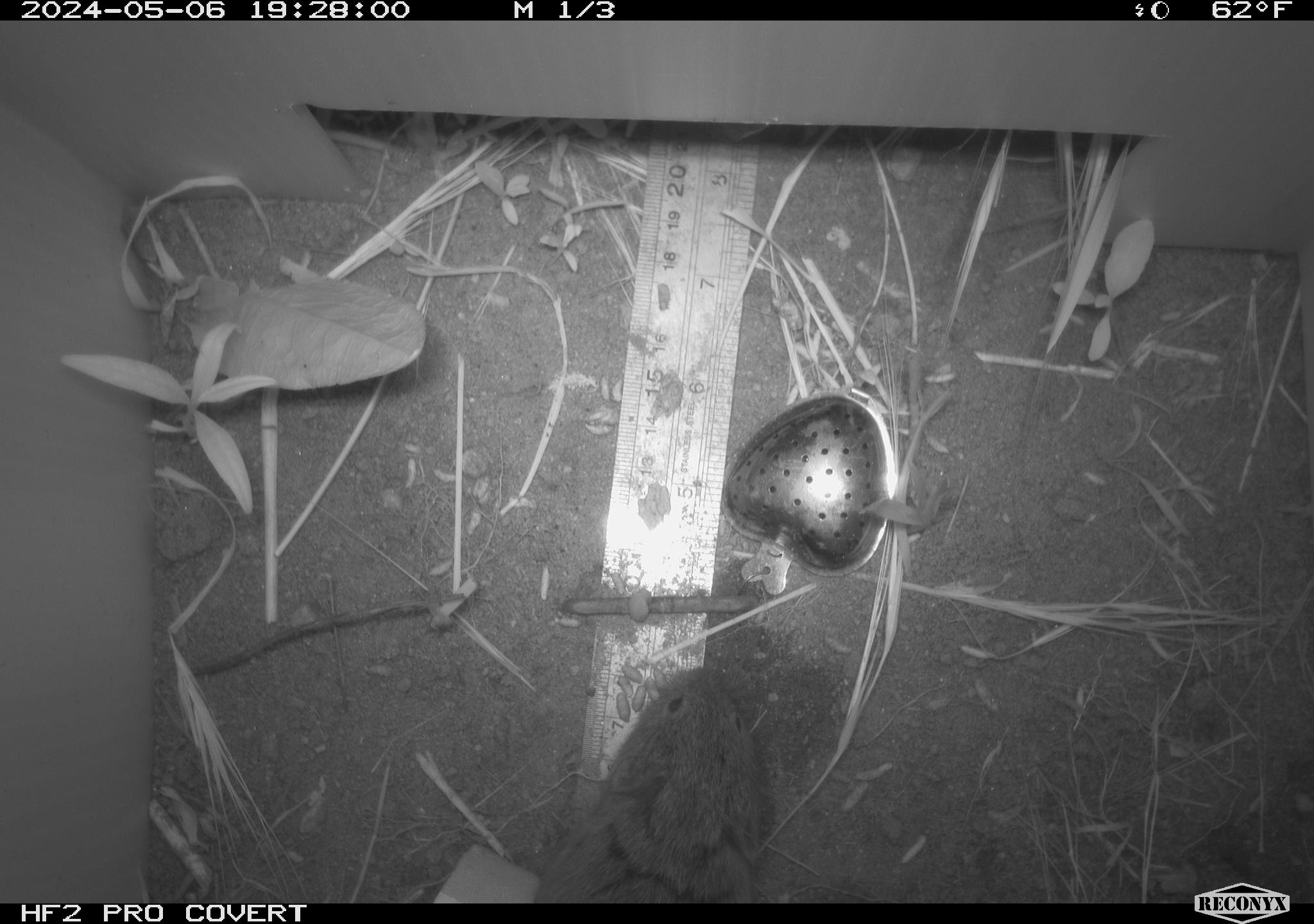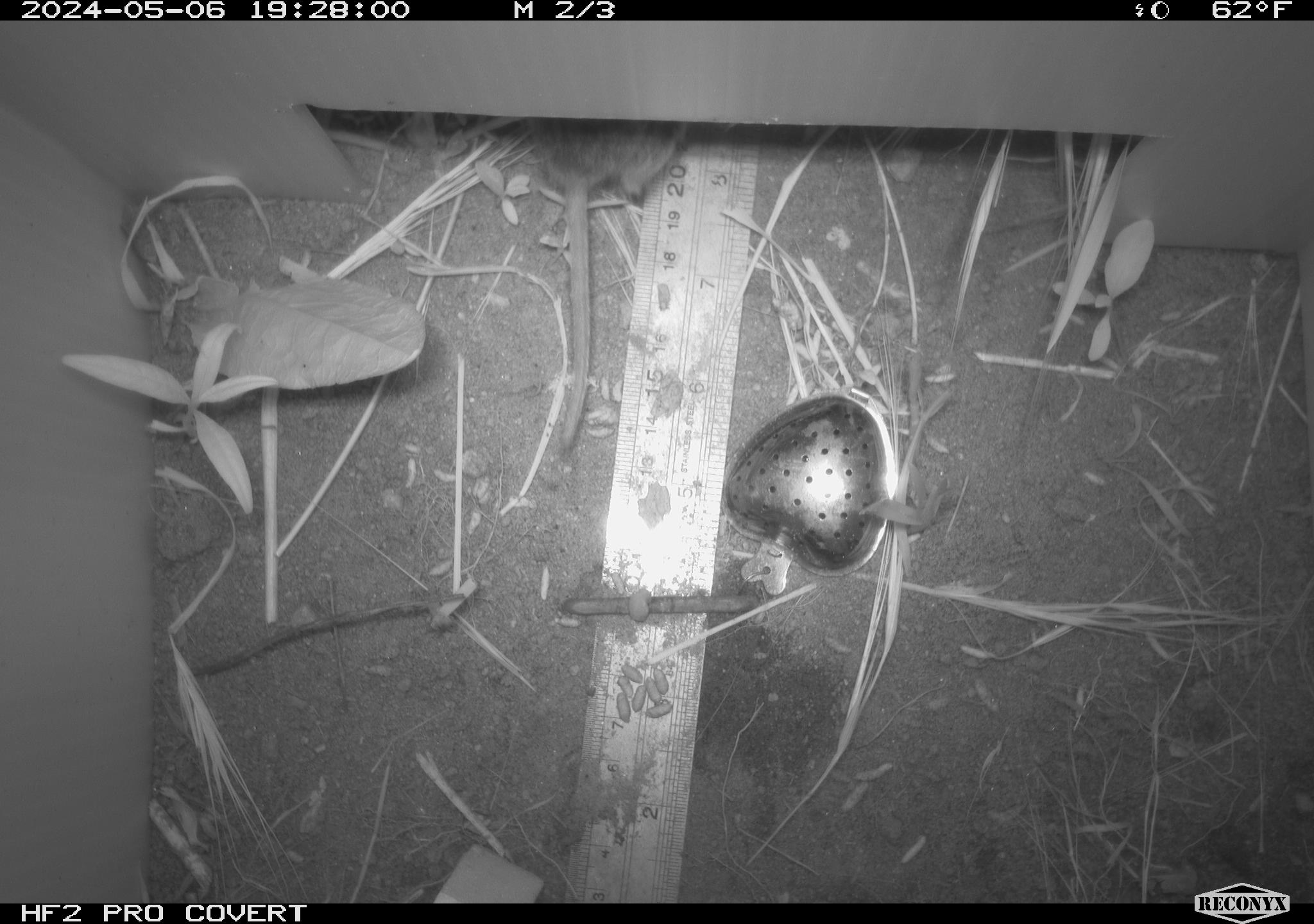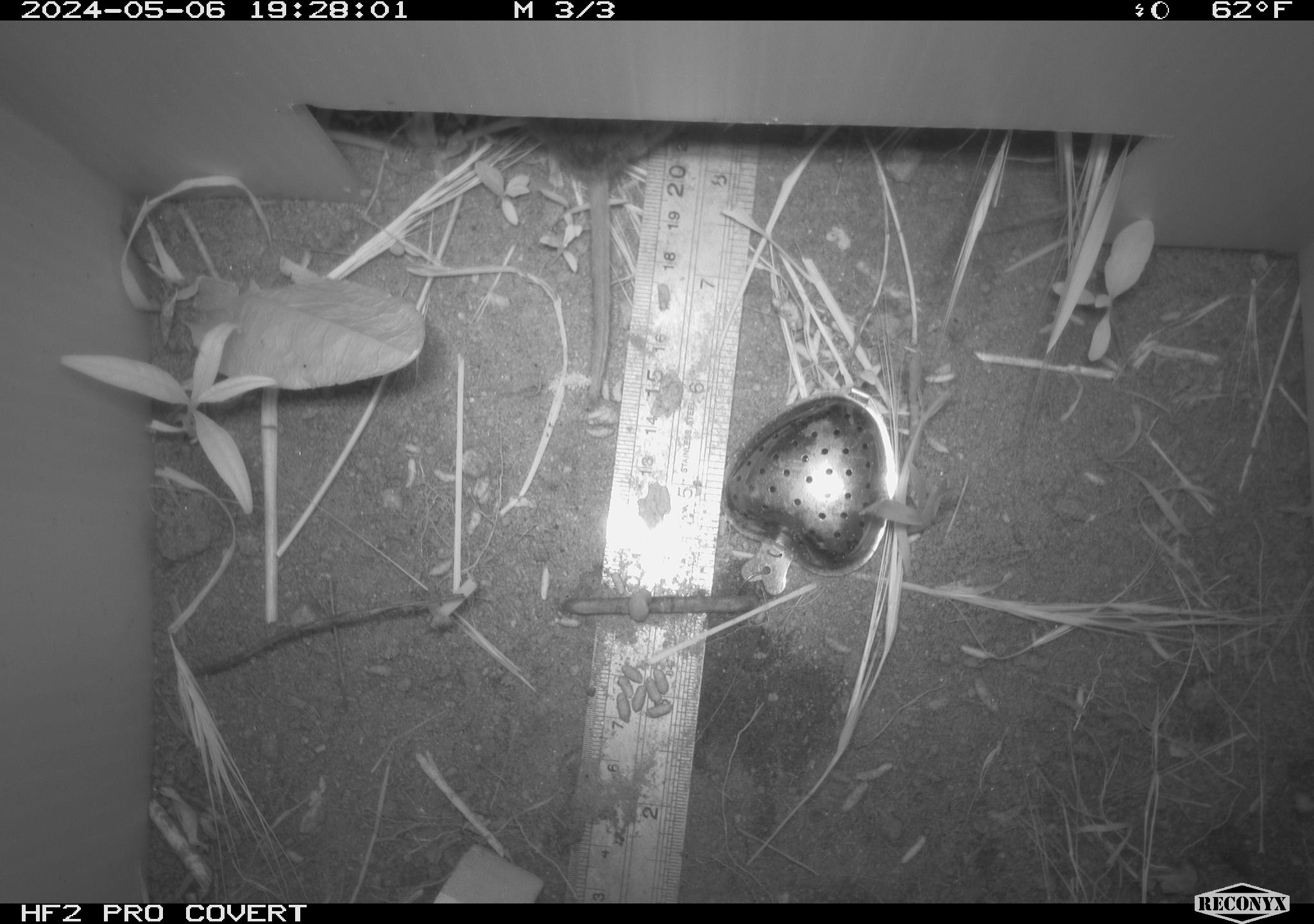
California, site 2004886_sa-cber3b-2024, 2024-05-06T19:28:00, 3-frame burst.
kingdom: Animalia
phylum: Chordata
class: Mammalia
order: Rodentia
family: Cricetidae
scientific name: Arvicolinae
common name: voles, lemmings, and muskrats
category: arvicolinae subfamily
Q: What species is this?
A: Arvicolinae subfamily (voles, lemmings, and muskrats) (Arvicolinae).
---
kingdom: Animalia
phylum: Chordata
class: Mammalia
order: Rodentia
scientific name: Rodentia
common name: mouse species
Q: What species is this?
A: Mouse species (Rodentia).